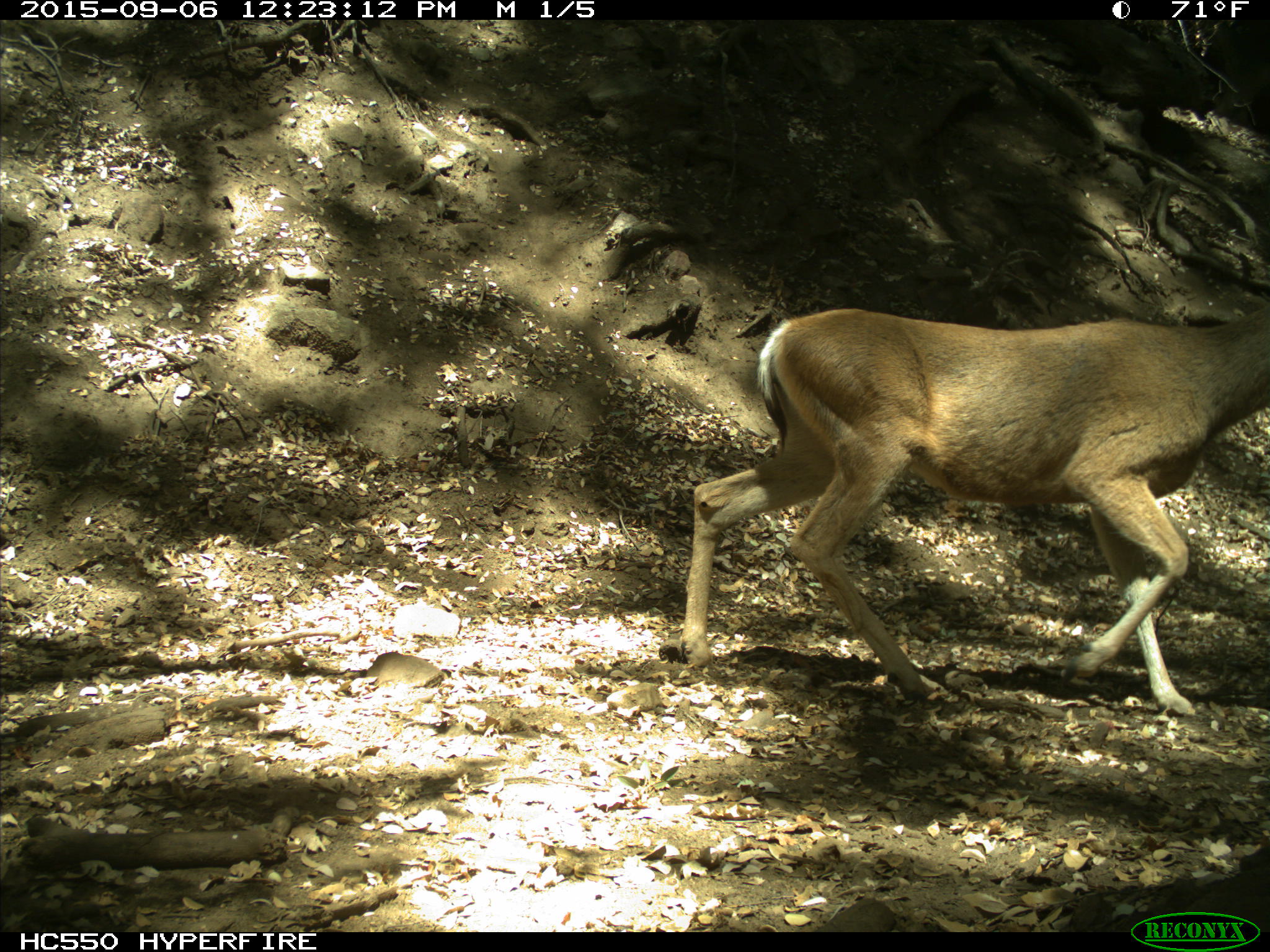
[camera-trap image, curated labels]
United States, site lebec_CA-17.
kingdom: Animalia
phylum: Chordata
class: Mammalia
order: Artiodactyla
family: Cervidae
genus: Odocoileus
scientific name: Odocoileus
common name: deer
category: unidentified deer